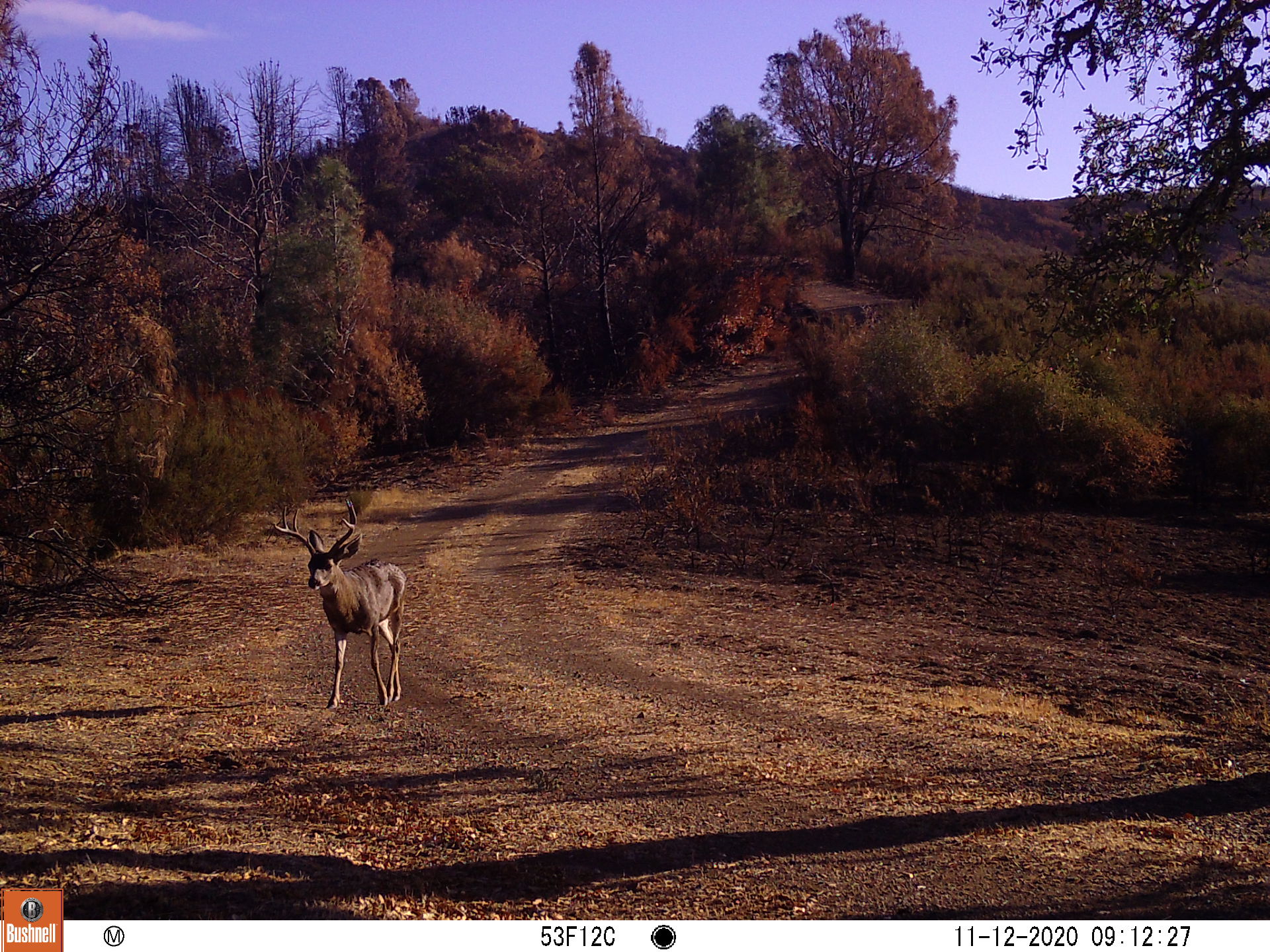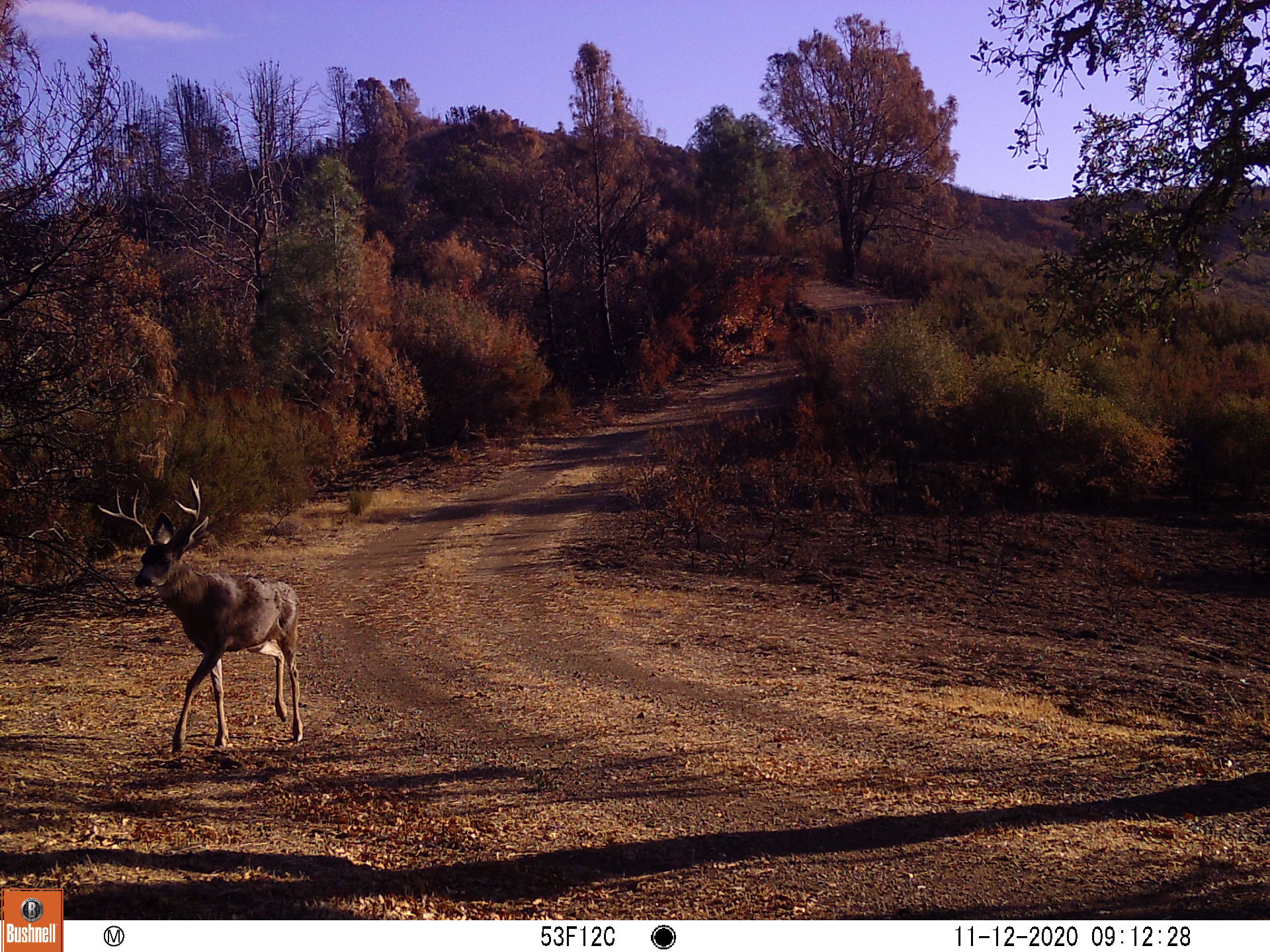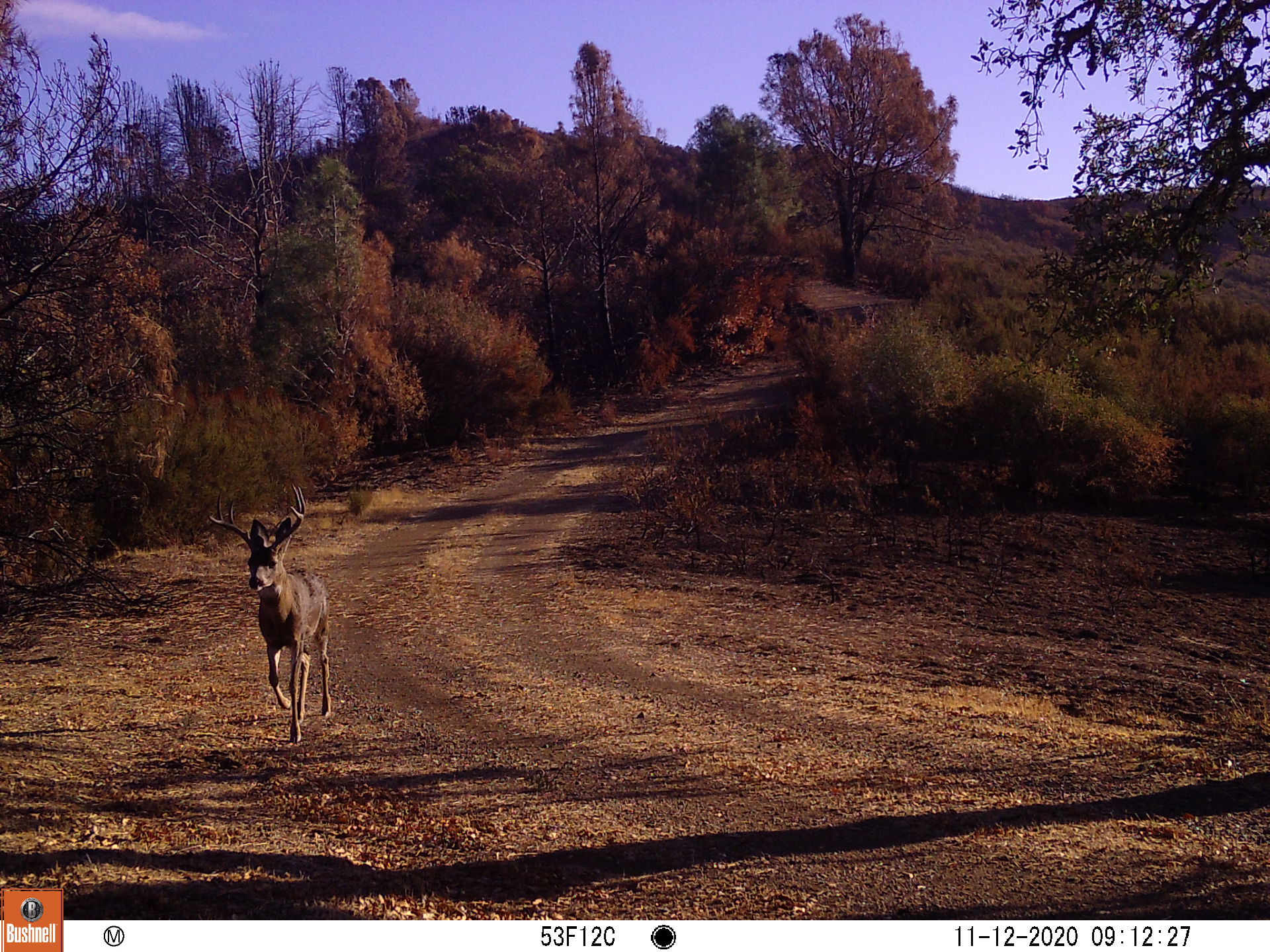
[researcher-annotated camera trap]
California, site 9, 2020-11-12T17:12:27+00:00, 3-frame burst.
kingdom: Animalia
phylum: Chordata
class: Mammalia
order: Artiodactyla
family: Cervidae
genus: Odocoileus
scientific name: Odocoileus hemionus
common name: mule deer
Mule deer (Odocoileus hemionus).